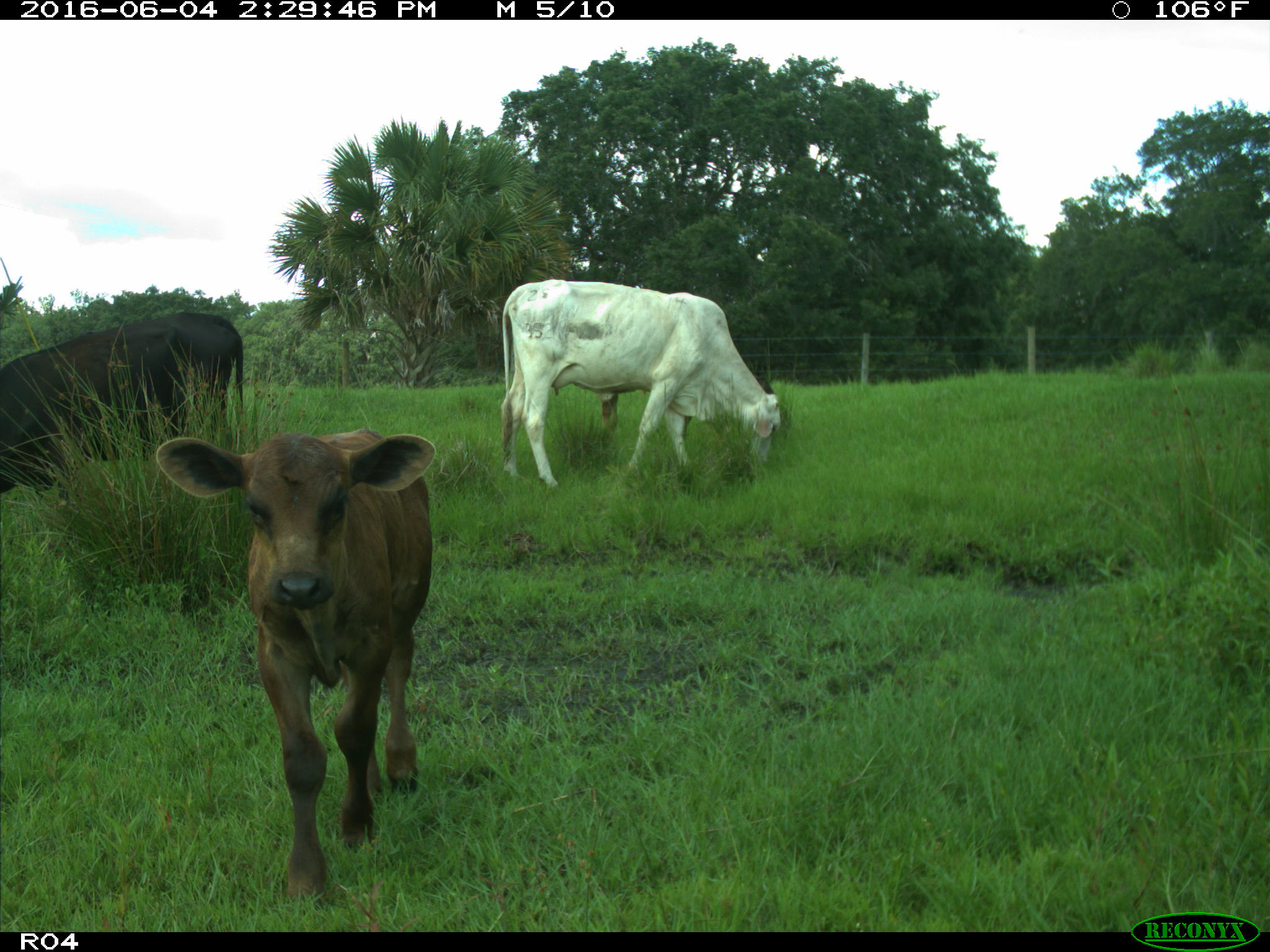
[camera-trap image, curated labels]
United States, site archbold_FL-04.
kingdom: Animalia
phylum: Chordata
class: Mammalia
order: Artiodactyla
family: Bovidae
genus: Bos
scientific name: Bos taurus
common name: domestic cow